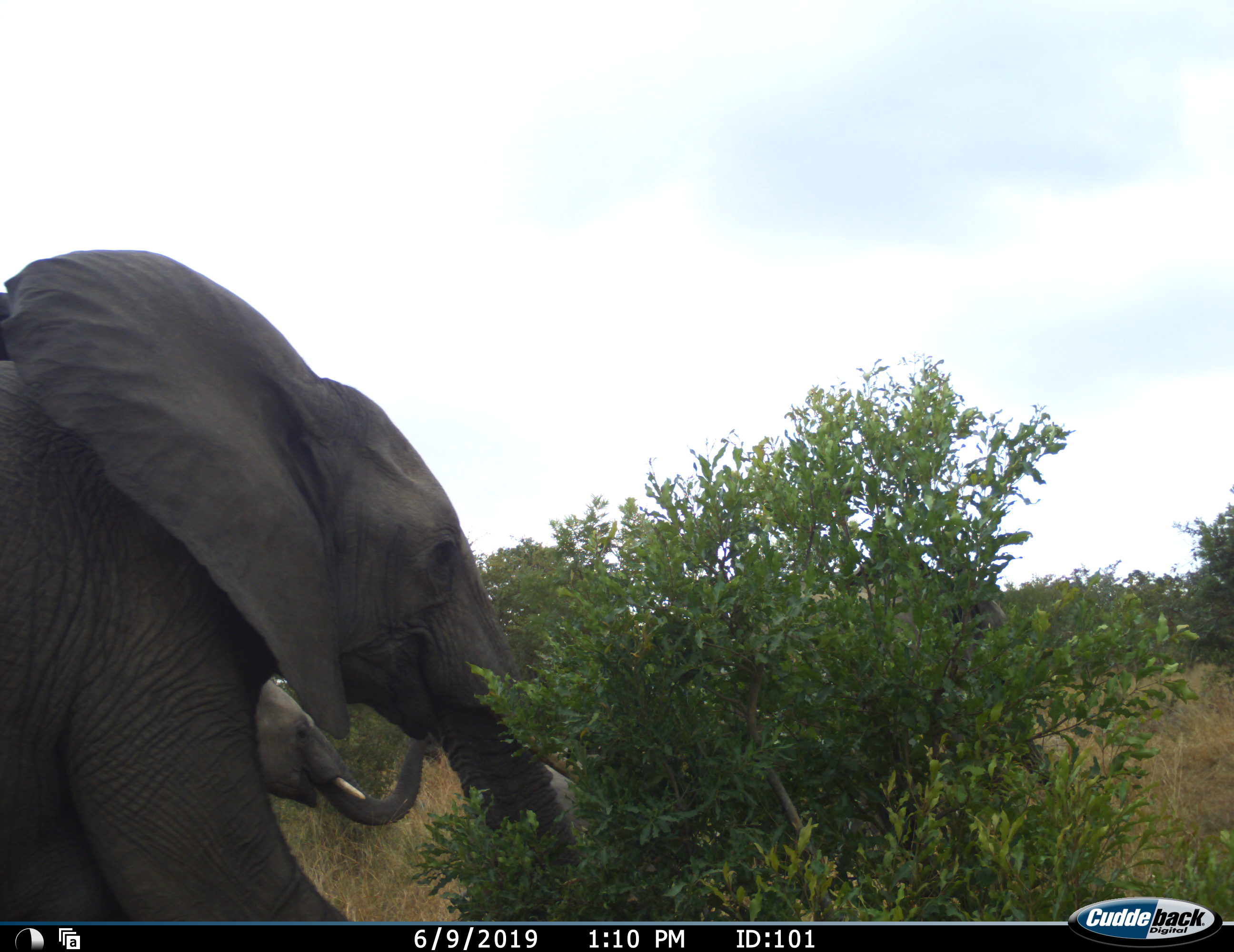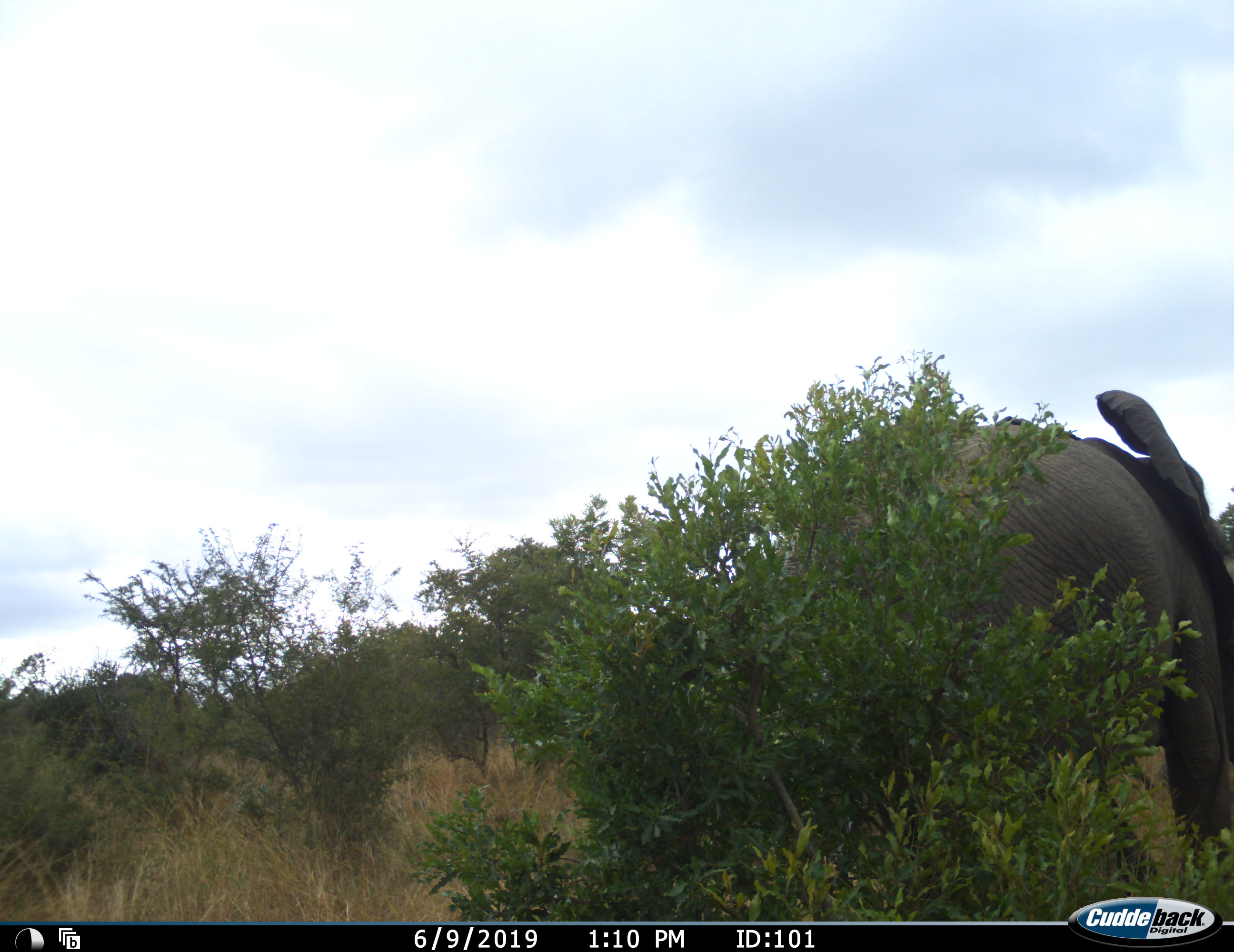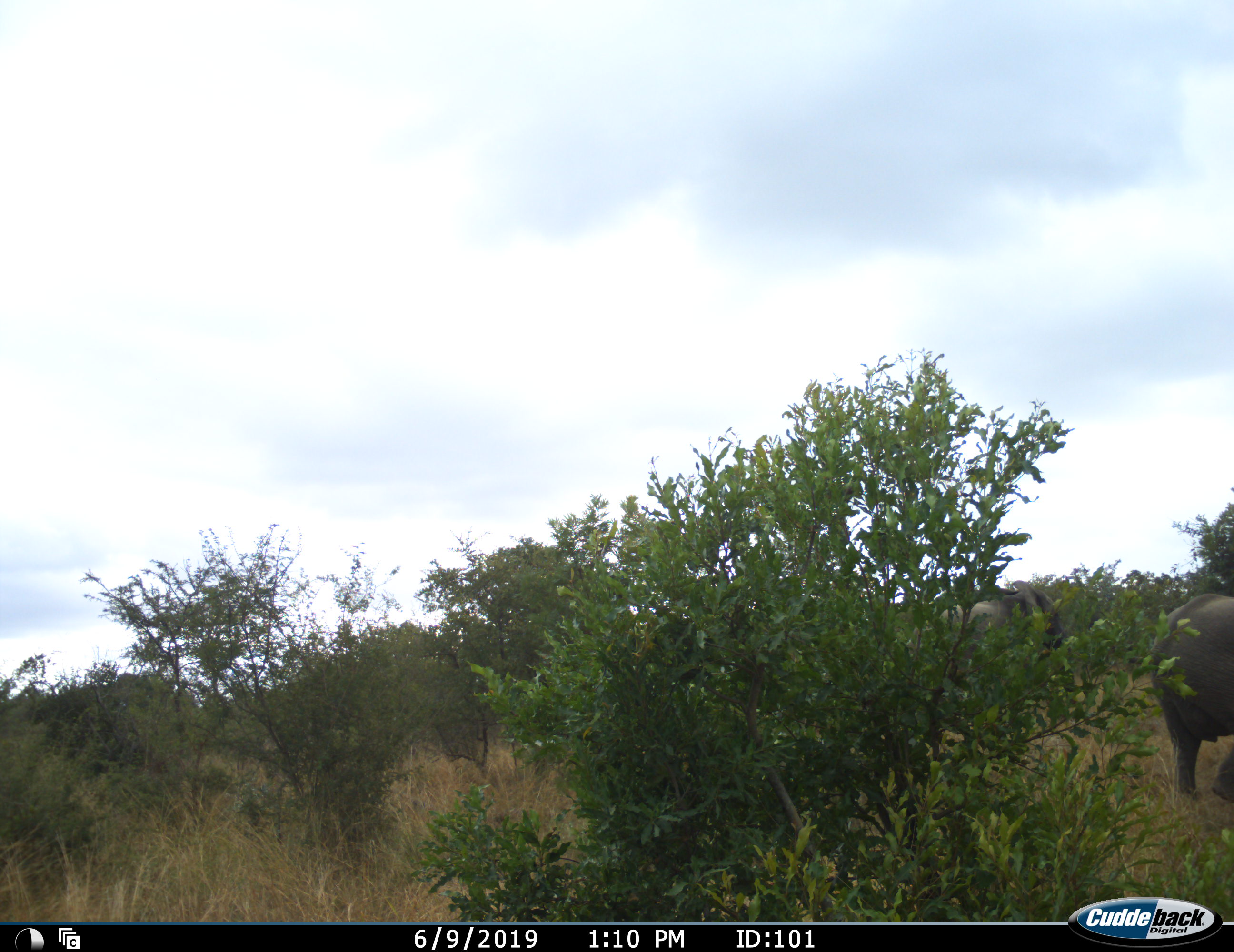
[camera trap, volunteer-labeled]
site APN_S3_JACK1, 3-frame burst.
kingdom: Animalia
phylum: Chordata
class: Mammalia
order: Proboscidea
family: Elephantidae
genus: Loxodonta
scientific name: Loxodonta africana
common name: african bush elephant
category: elephant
Elephant (african bush elephant) (Loxodonta africana), count 2. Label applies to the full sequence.